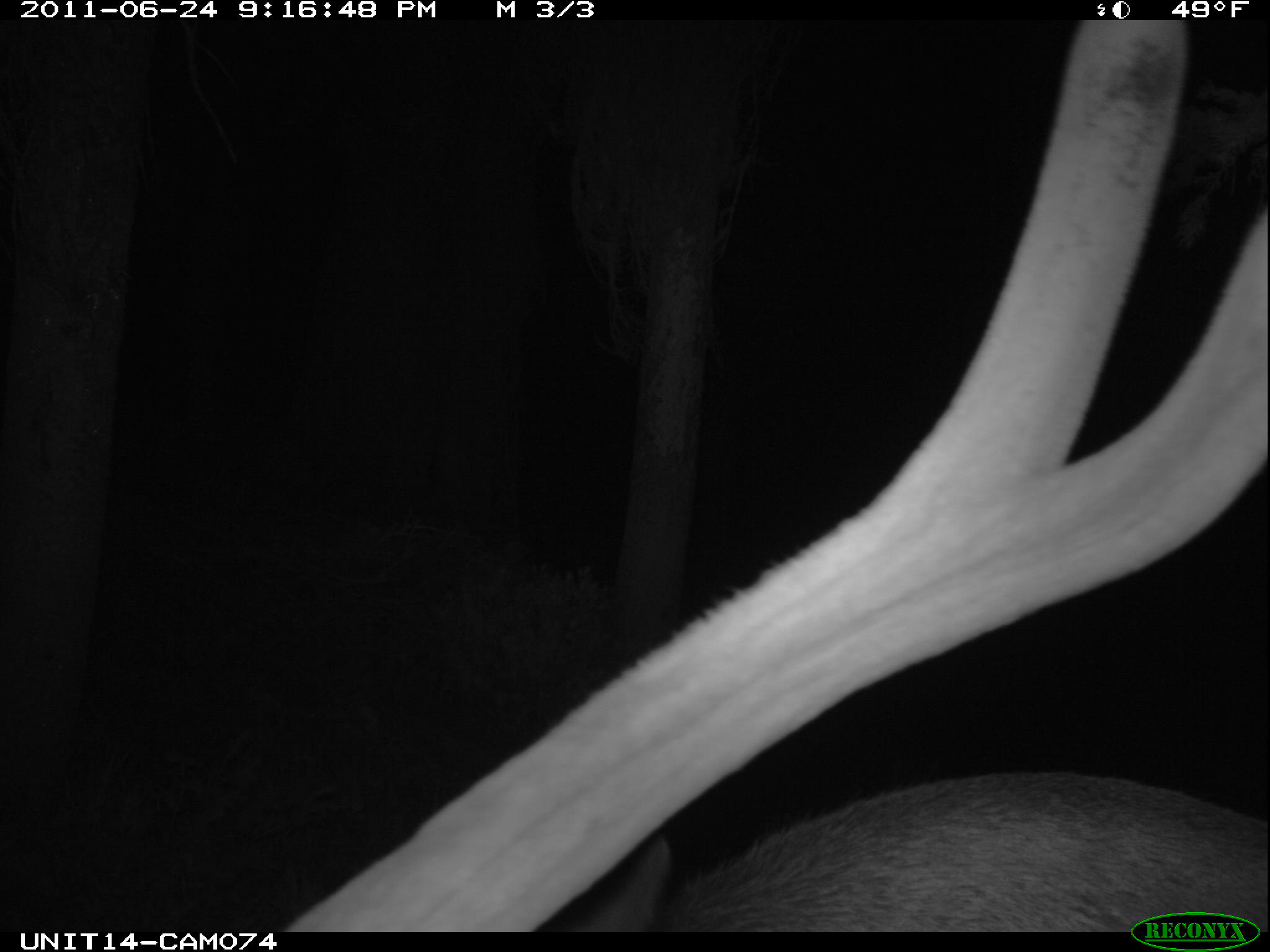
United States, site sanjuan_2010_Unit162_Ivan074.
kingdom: Animalia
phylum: Chordata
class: Mammalia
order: Artiodactyla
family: Cervidae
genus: Cervus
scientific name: Cervus elaphus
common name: red deer